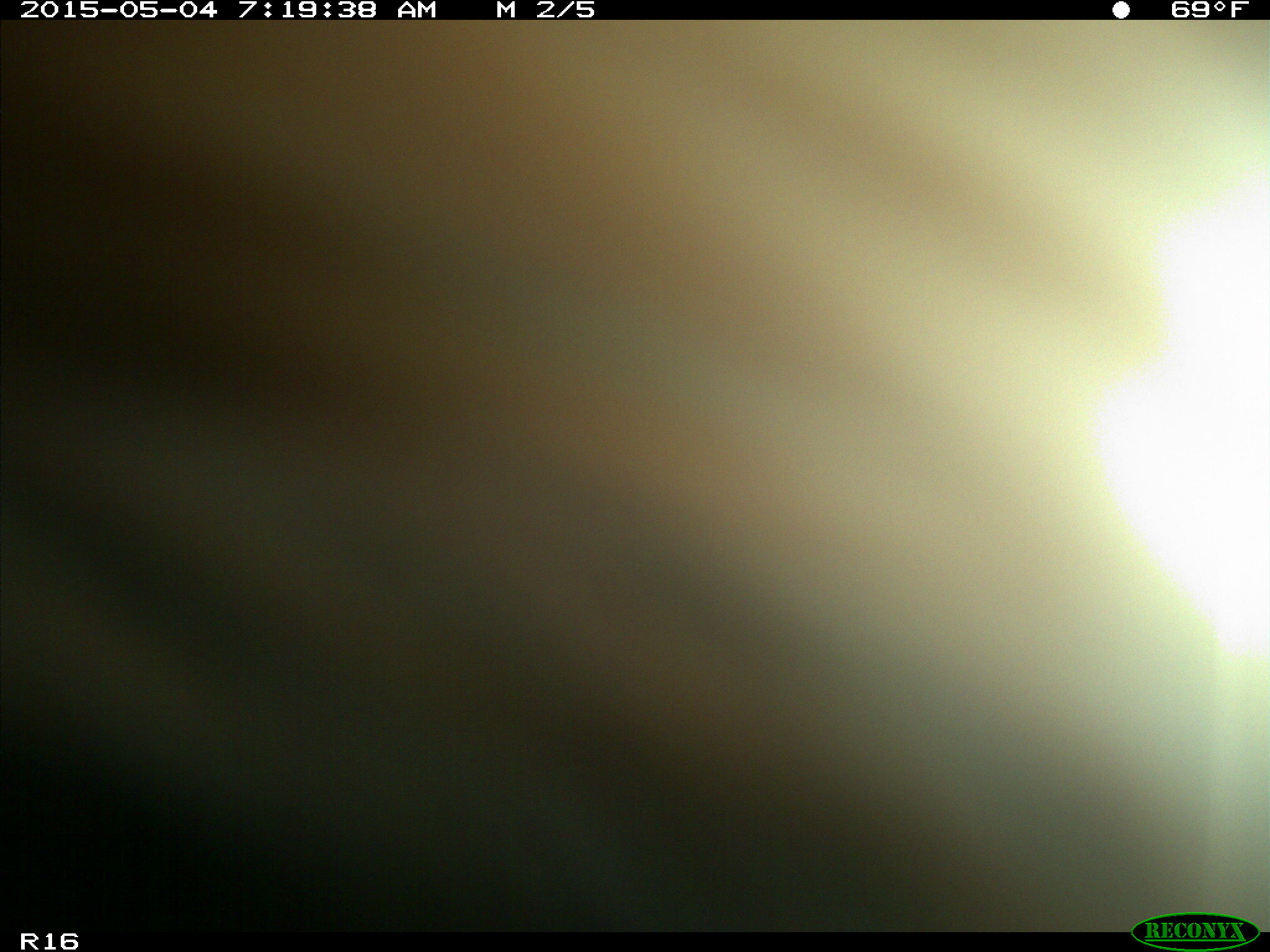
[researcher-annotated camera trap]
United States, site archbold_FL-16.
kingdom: Animalia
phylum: Chordata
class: Mammalia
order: Artiodactyla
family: Bovidae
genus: Bos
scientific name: Bos taurus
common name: domestic cow